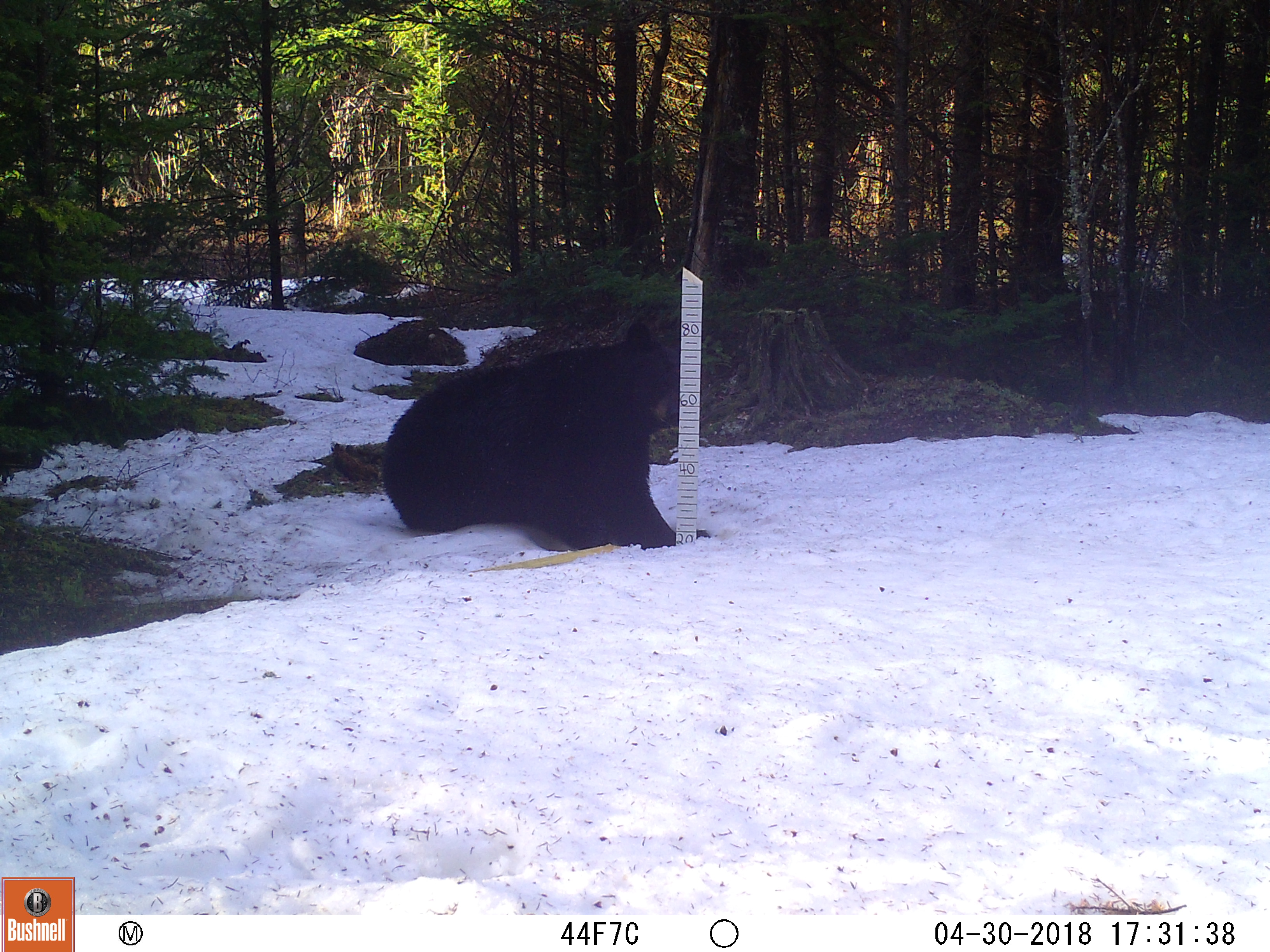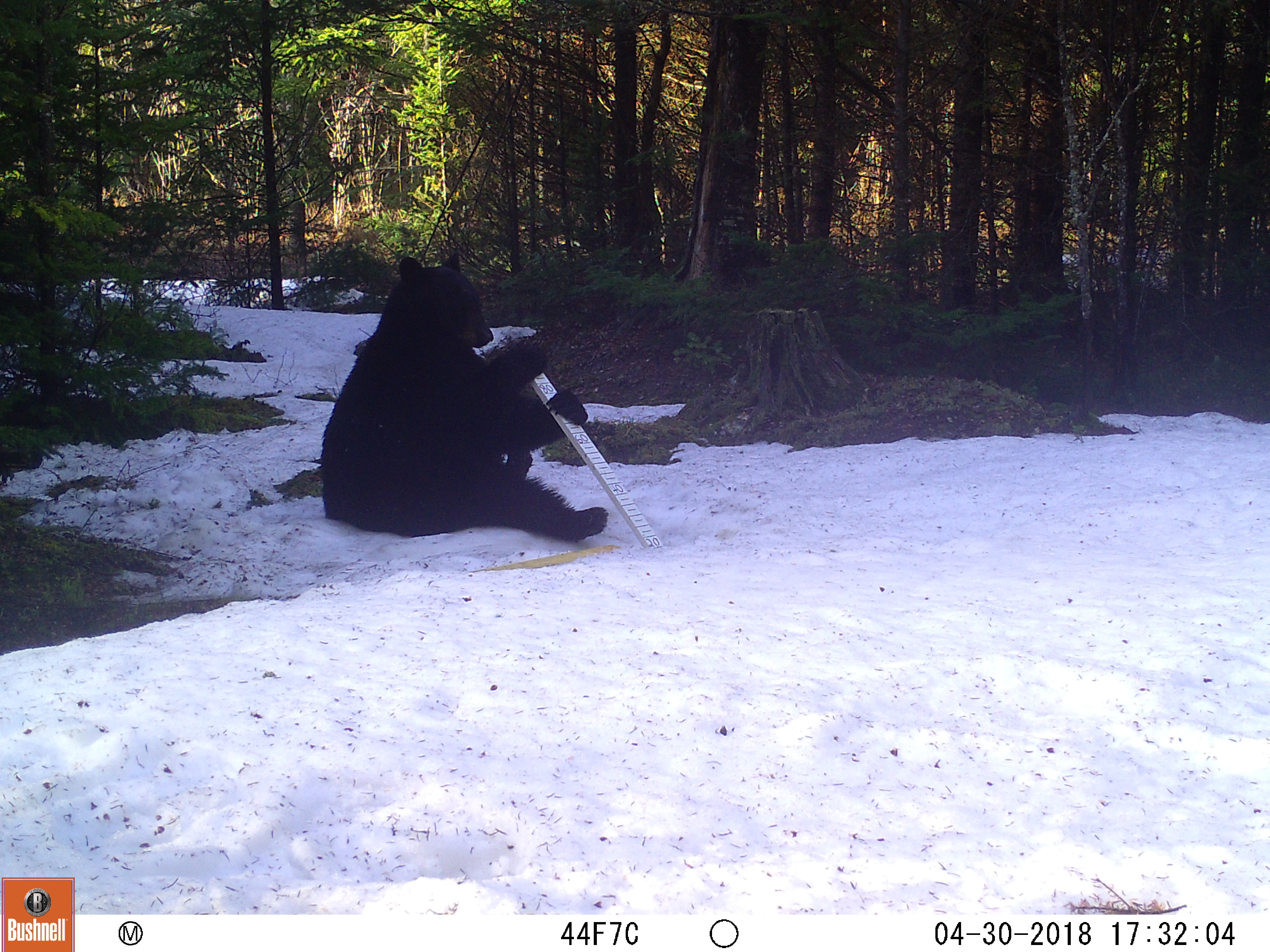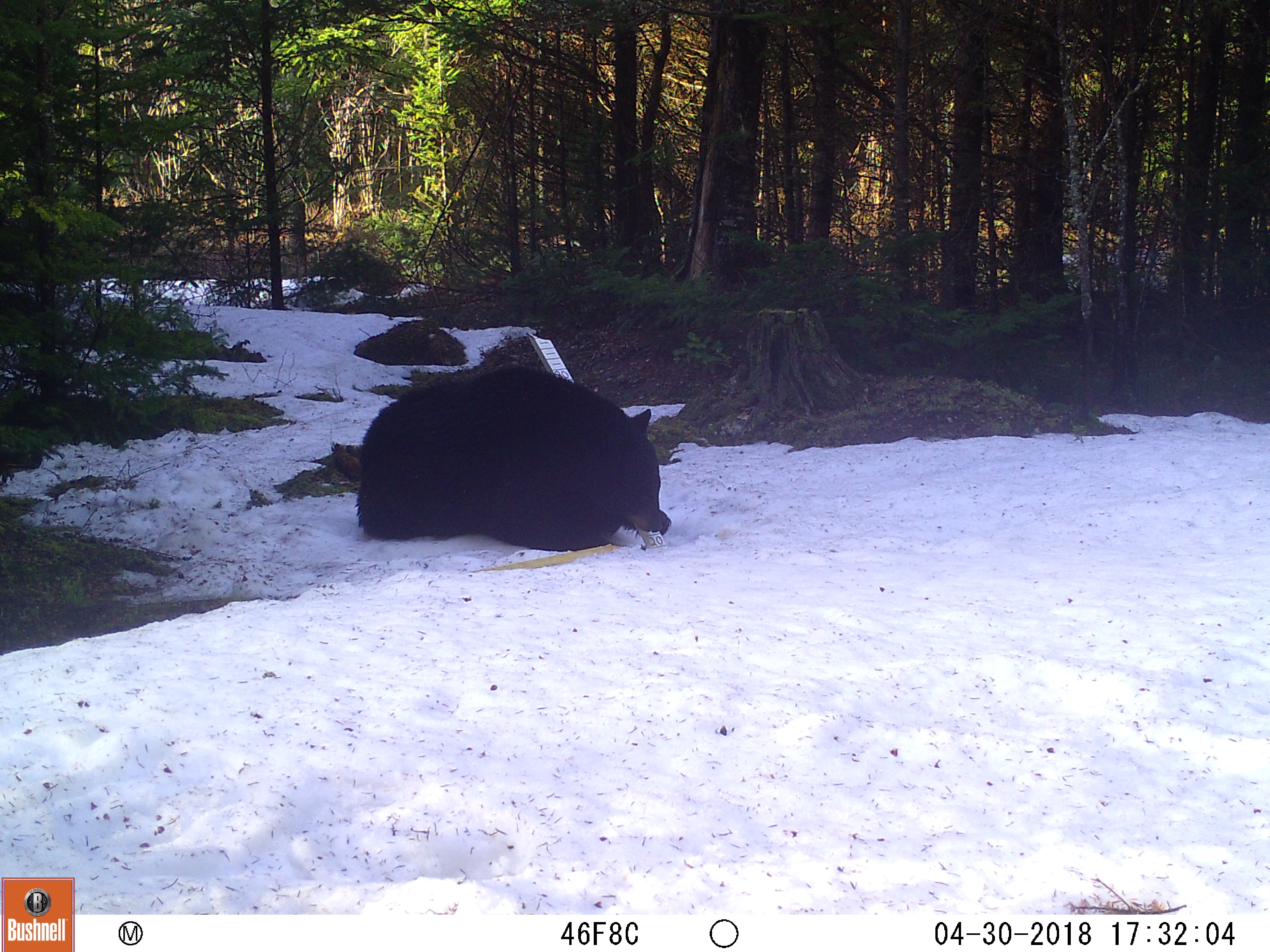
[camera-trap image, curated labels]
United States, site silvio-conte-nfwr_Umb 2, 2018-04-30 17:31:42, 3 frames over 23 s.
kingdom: Animalia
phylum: Chordata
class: Mammalia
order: Carnivora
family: Ursidae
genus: Ursus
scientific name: Ursus americanus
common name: black bear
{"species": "black bear (Ursus americanus)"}